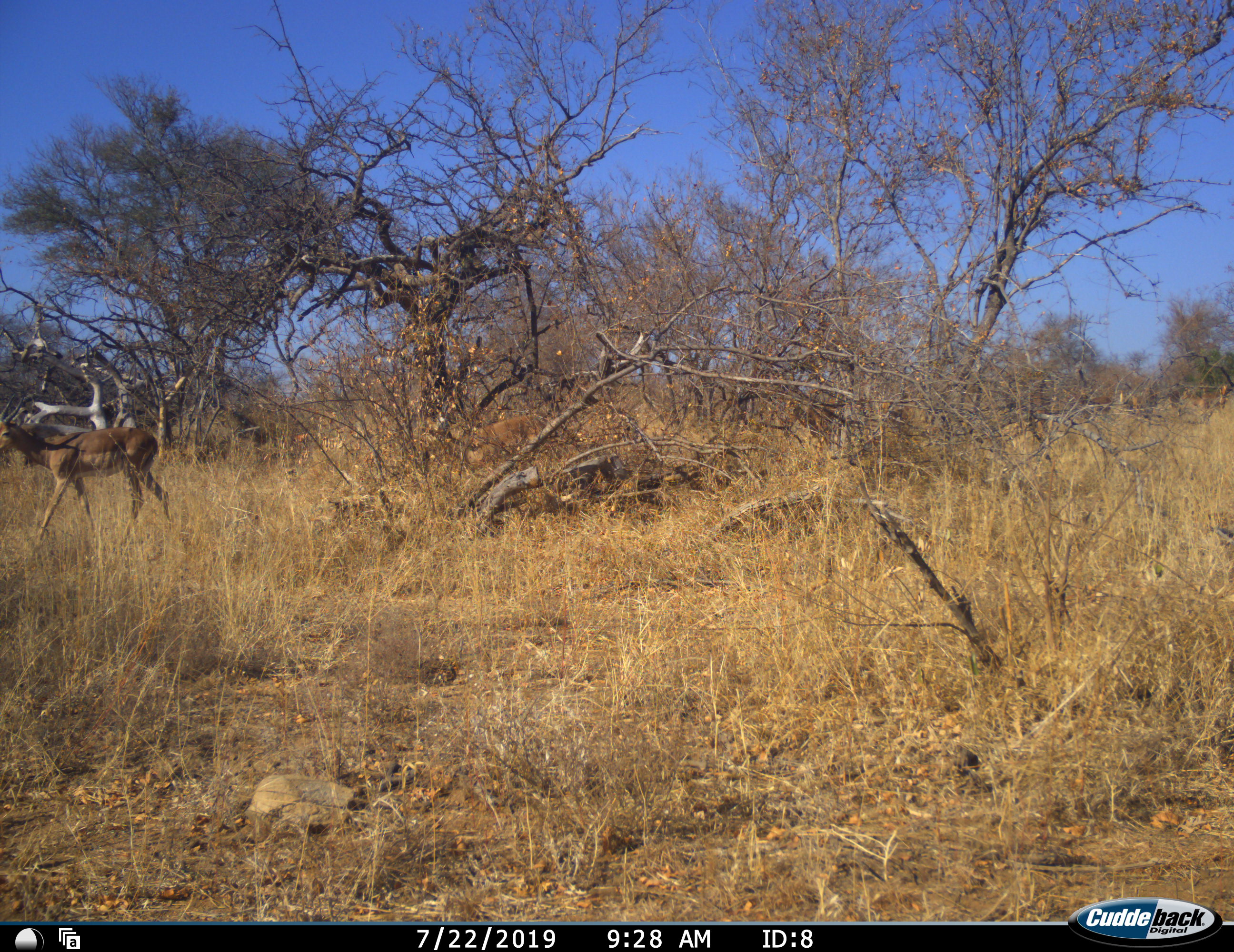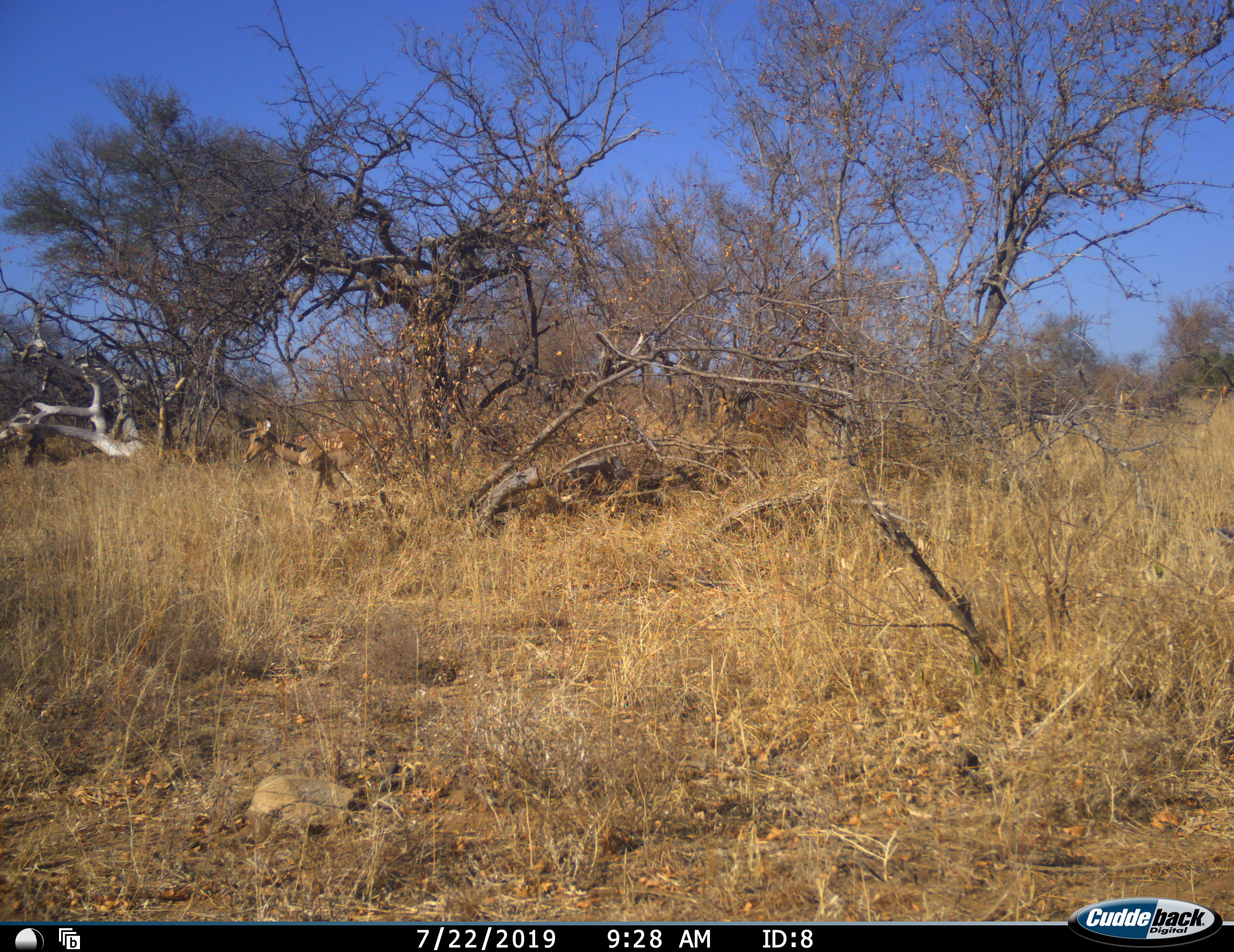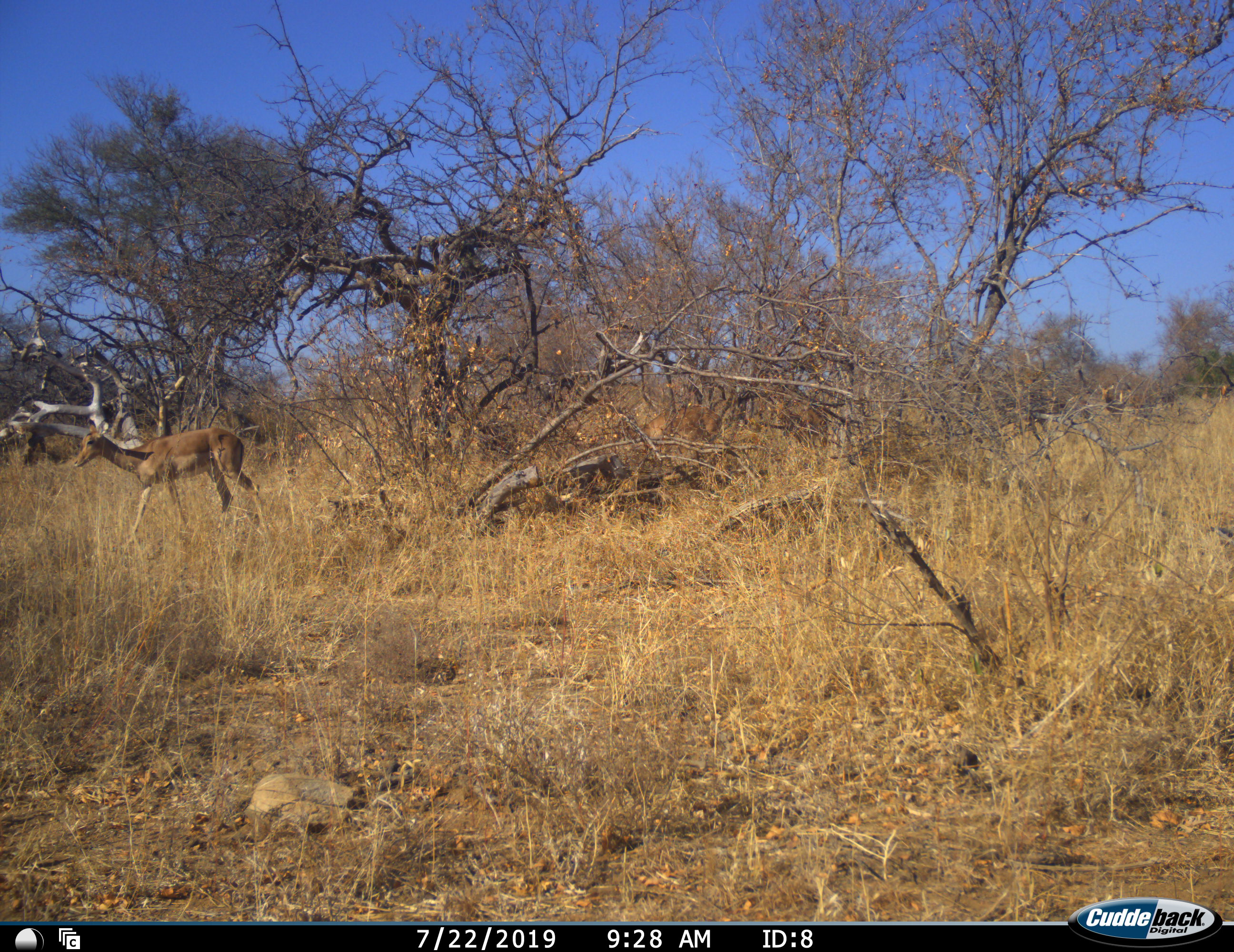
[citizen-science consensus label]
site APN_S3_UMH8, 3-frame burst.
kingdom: Animalia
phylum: Chordata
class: Mammalia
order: Artiodactyla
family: Bovidae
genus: Aepyceros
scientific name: Aepyceros melampus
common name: impala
Impala (Aepyceros melampus), count 5. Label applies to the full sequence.